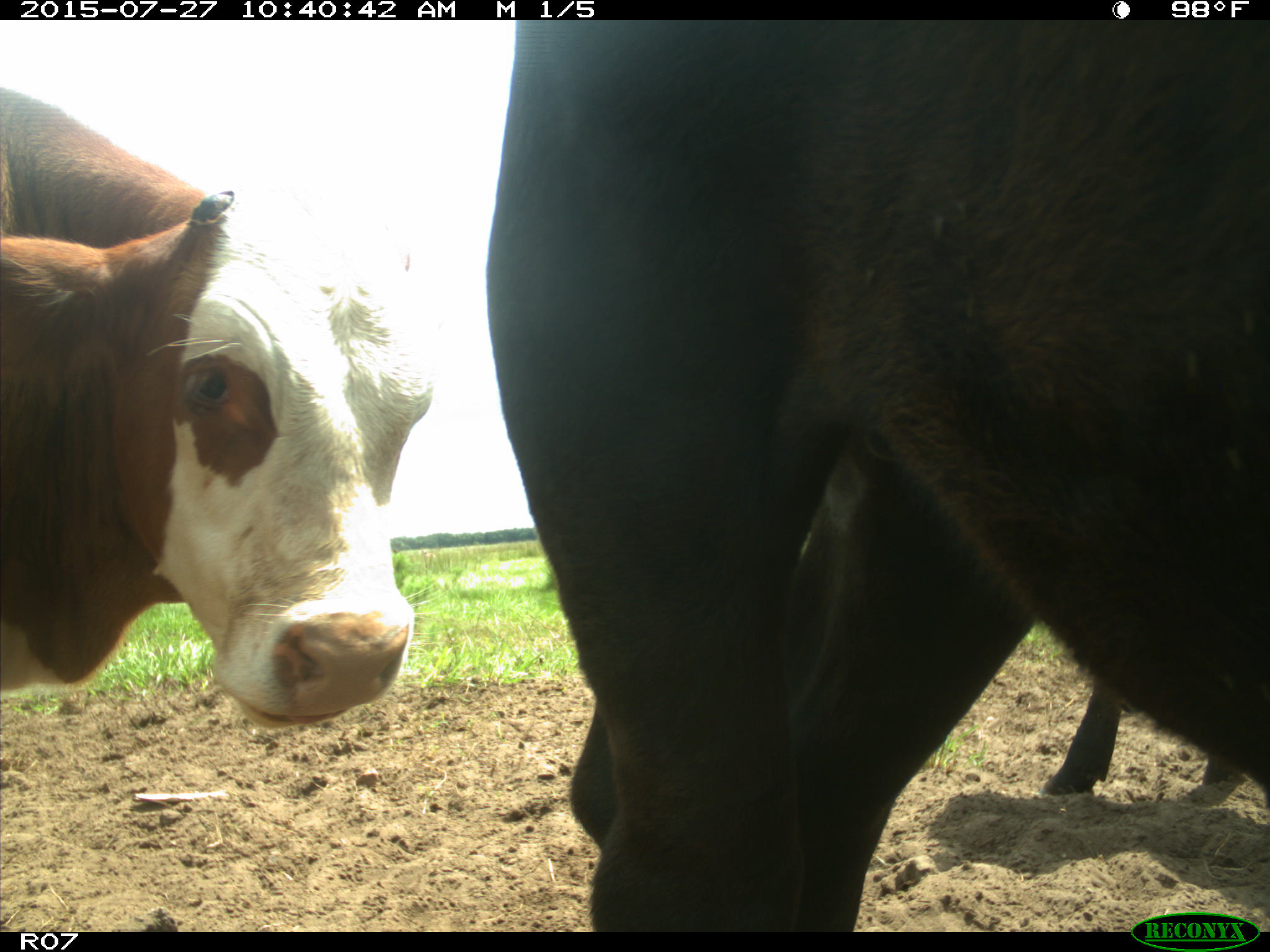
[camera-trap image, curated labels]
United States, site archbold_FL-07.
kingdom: Animalia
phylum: Chordata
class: Mammalia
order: Artiodactyla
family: Bovidae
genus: Bos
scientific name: Bos taurus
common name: domestic cow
Bos taurus (domestic cow).